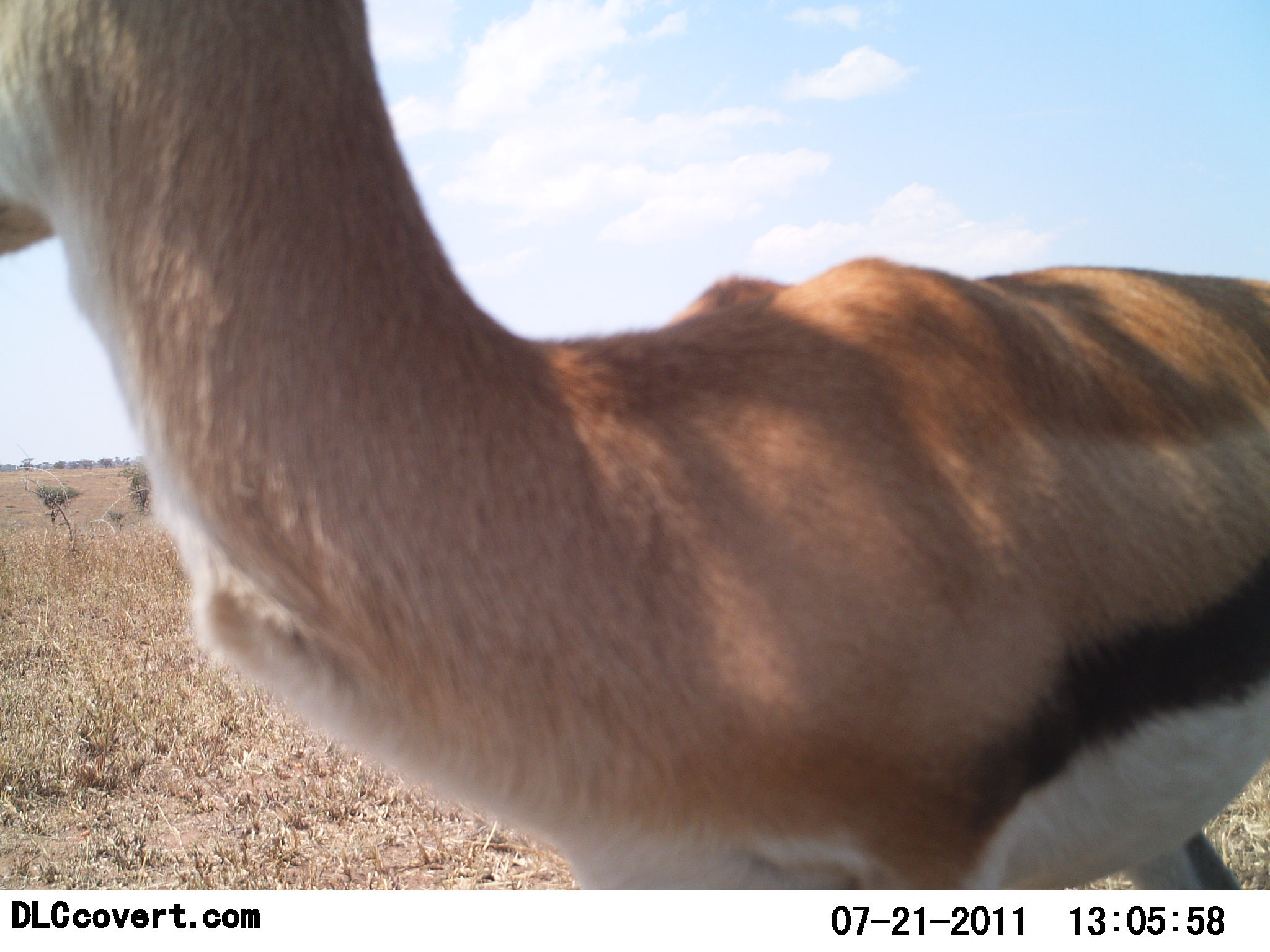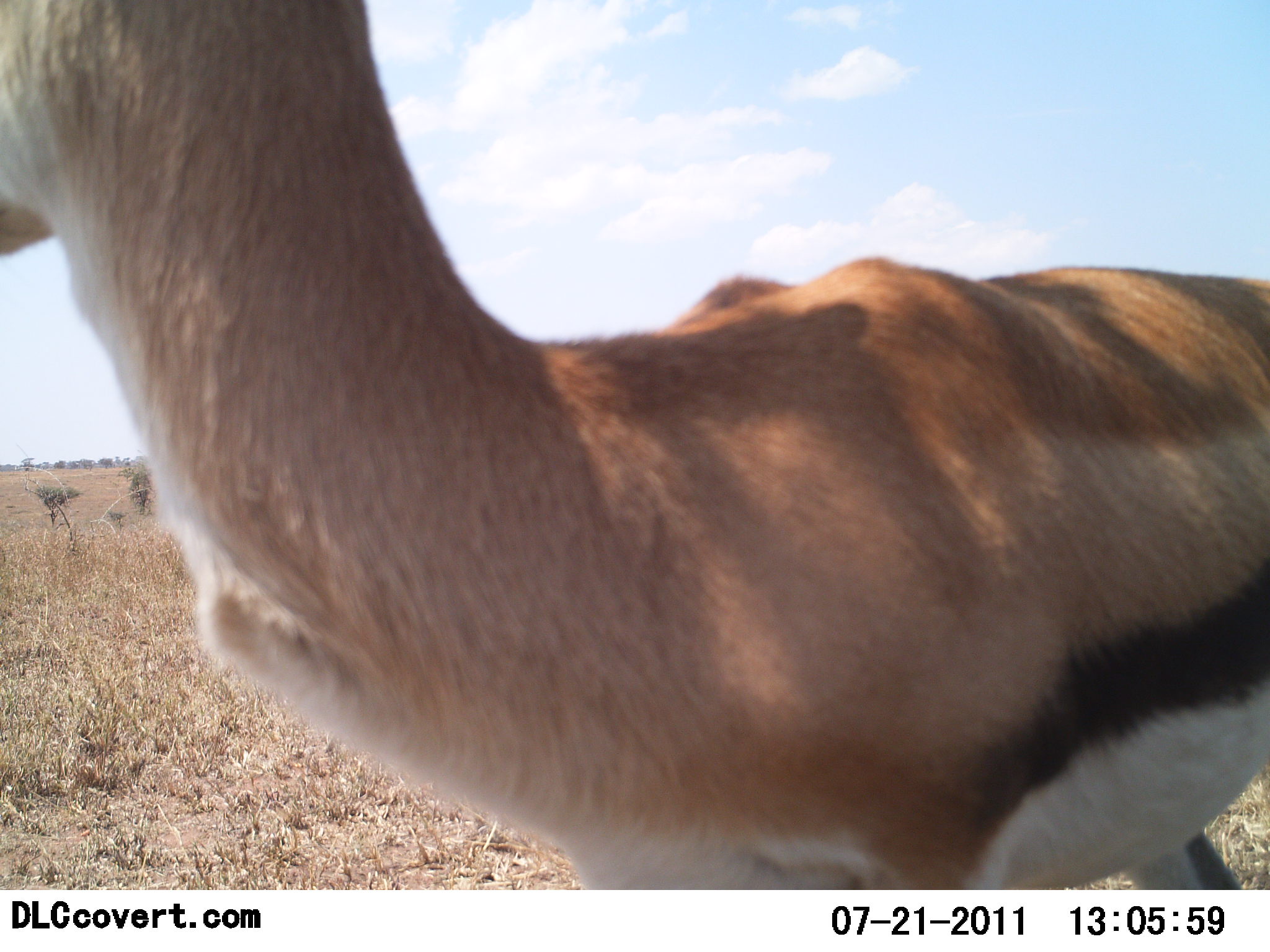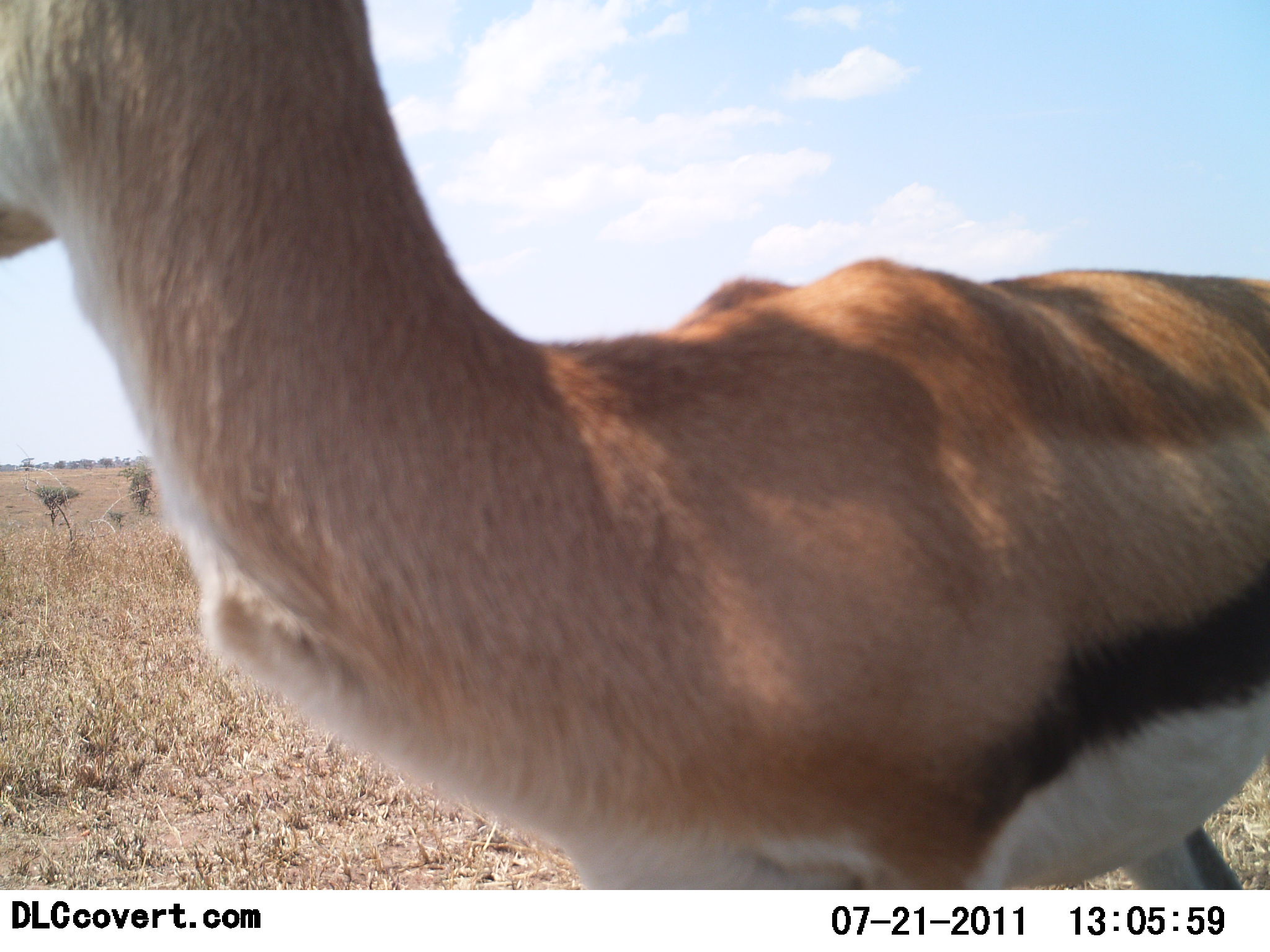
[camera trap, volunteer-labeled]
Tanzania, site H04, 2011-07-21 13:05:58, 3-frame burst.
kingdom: Animalia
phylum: Chordata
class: Mammalia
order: Artiodactyla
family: Bovidae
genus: Eudorcas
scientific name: Eudorcas thomsonii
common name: thomson's gazelle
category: gazellethomsons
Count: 1.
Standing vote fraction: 92%.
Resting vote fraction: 0%.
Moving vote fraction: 0%.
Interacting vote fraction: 8%.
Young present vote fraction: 0%.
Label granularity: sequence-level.